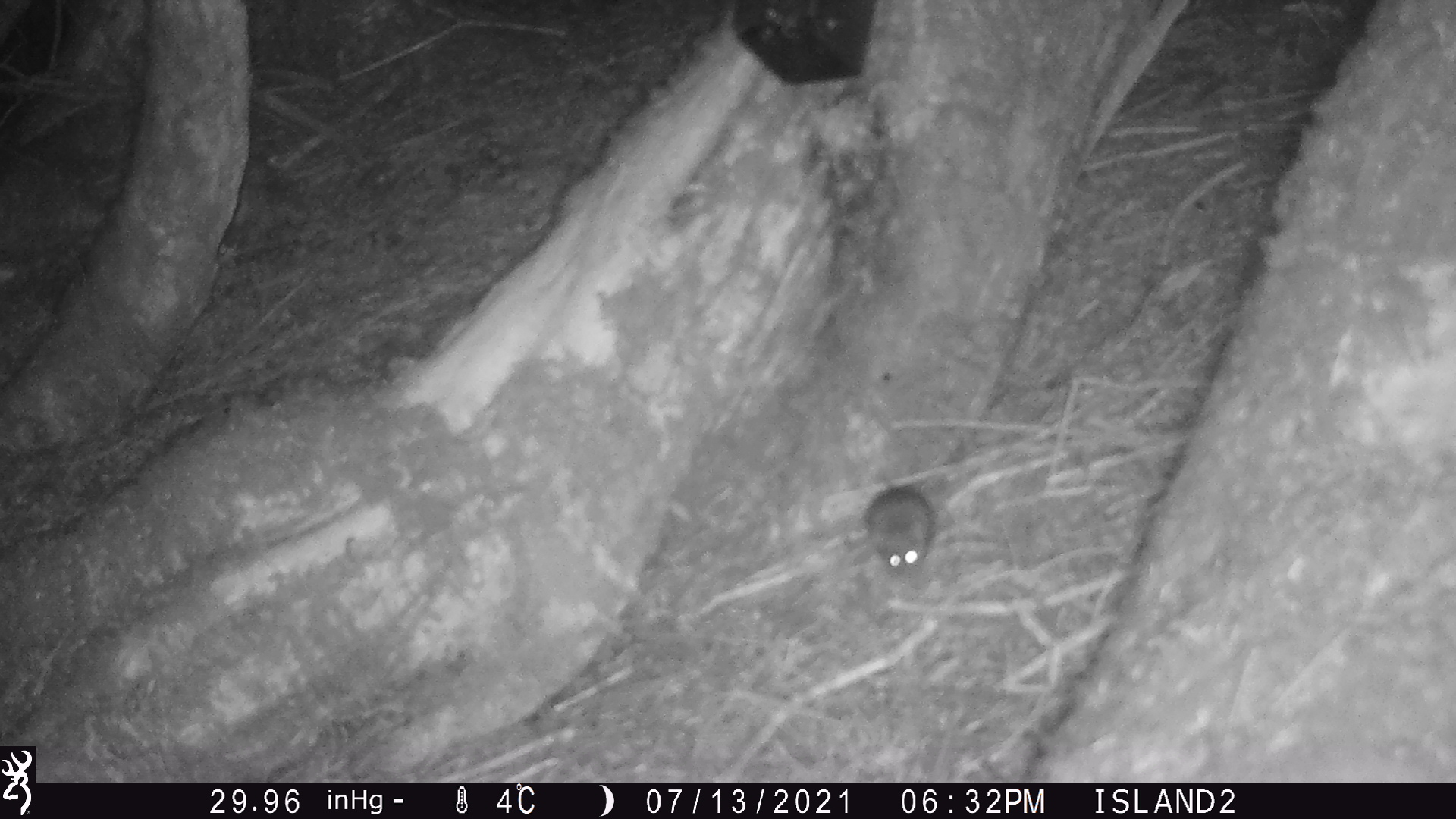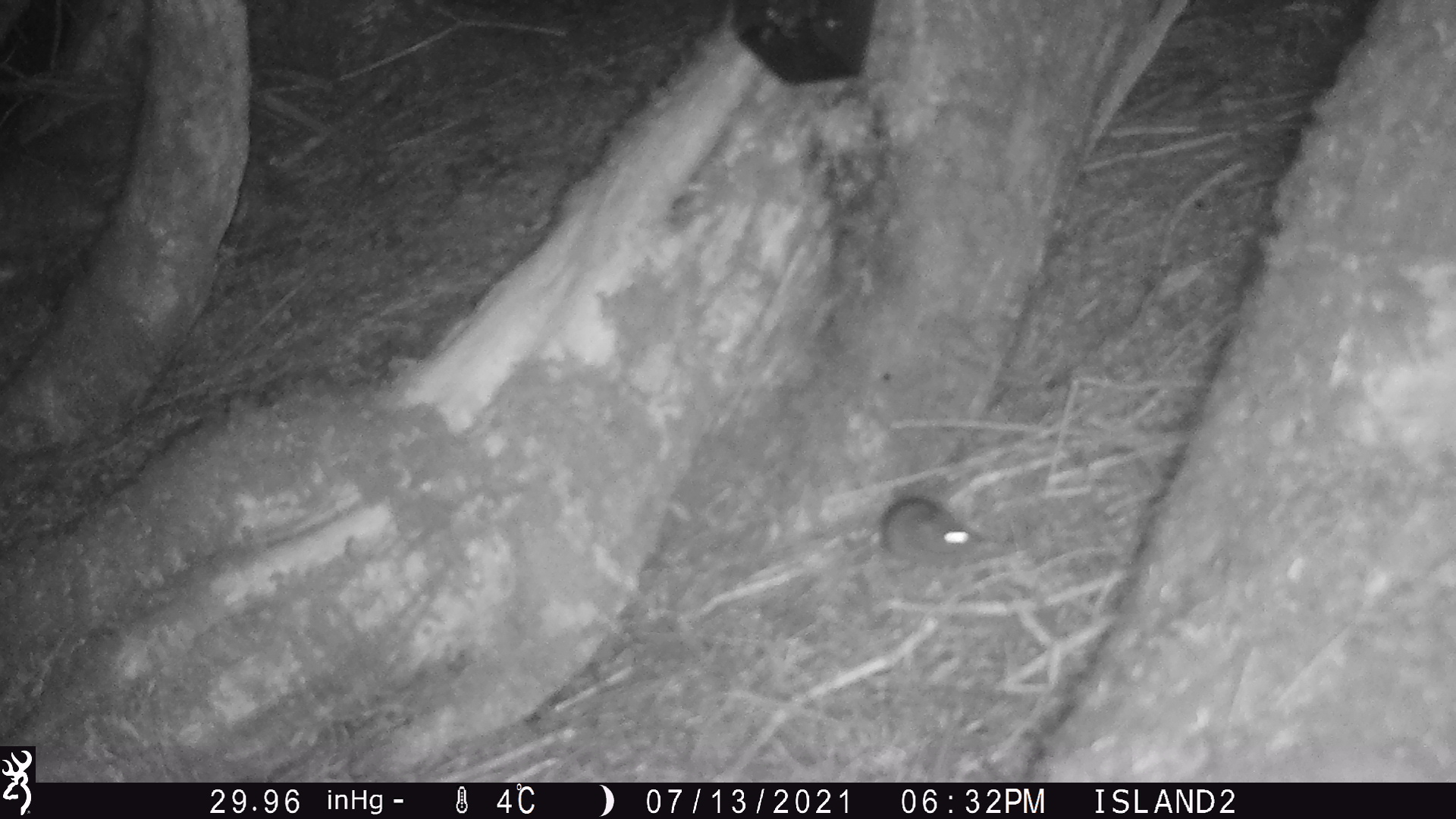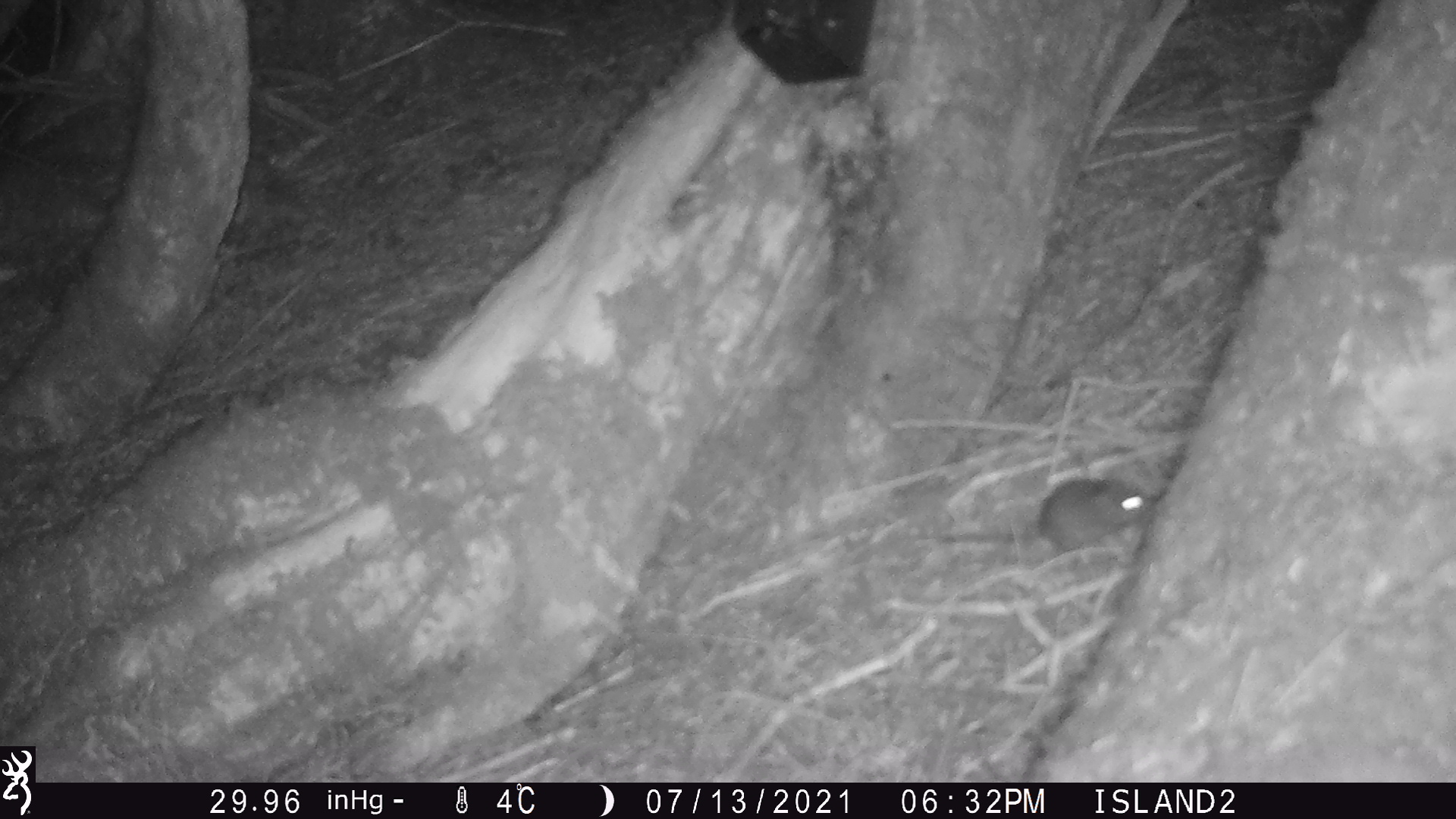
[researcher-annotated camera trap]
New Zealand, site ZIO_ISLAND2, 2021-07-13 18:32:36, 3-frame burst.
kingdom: Animalia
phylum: Chordata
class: Mammalia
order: Rodentia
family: Muridae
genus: Mus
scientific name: Mus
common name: mouse